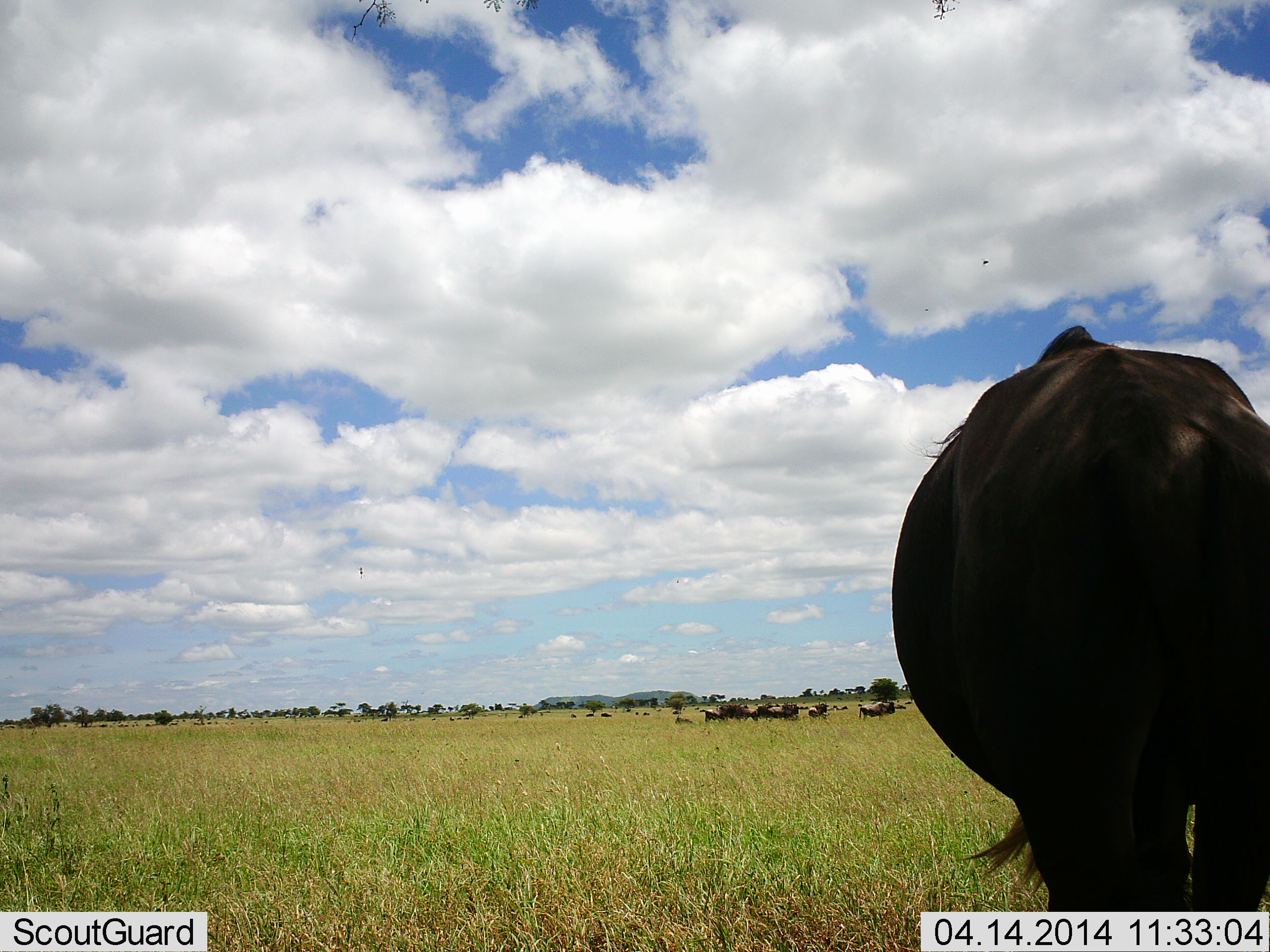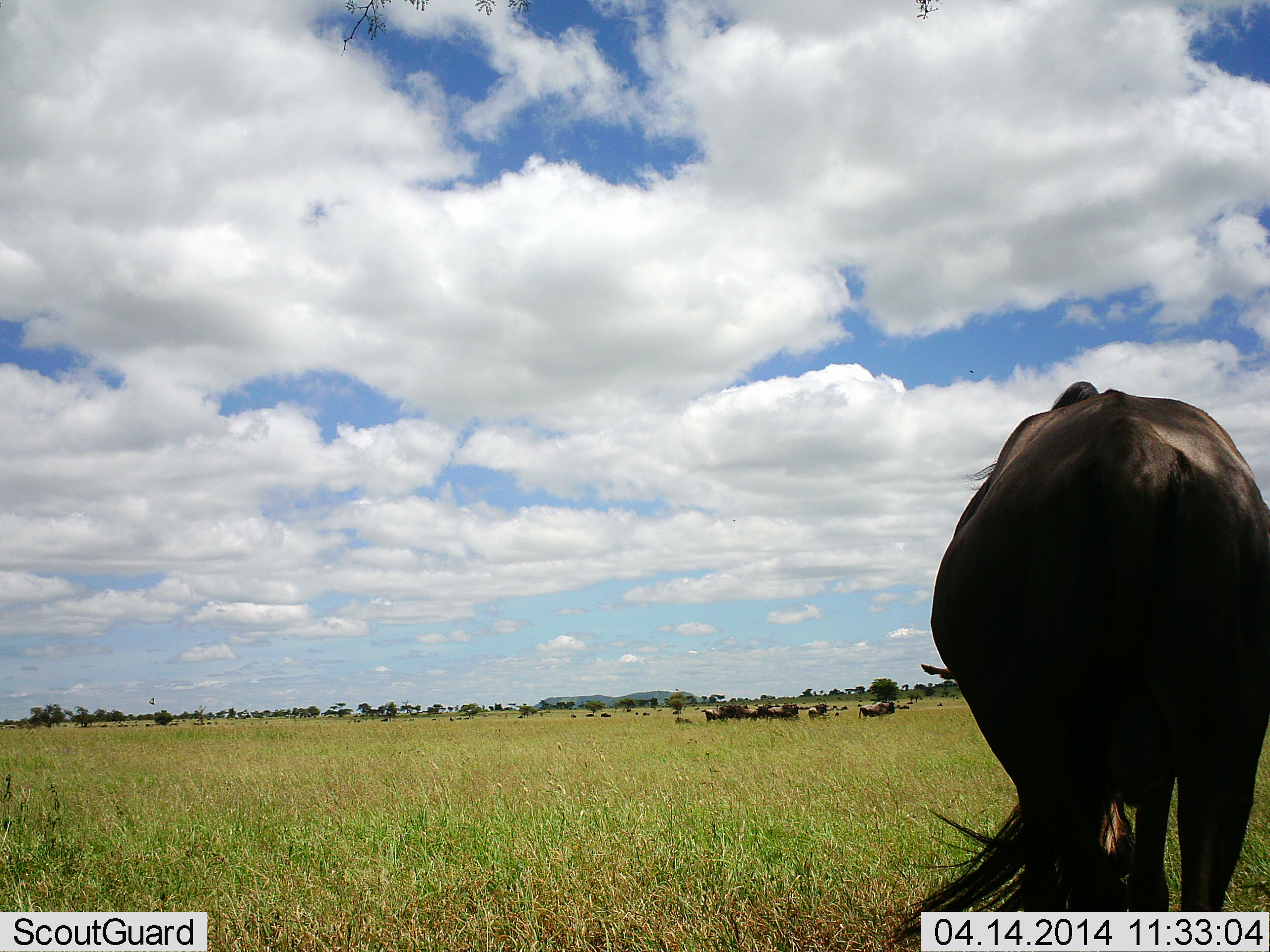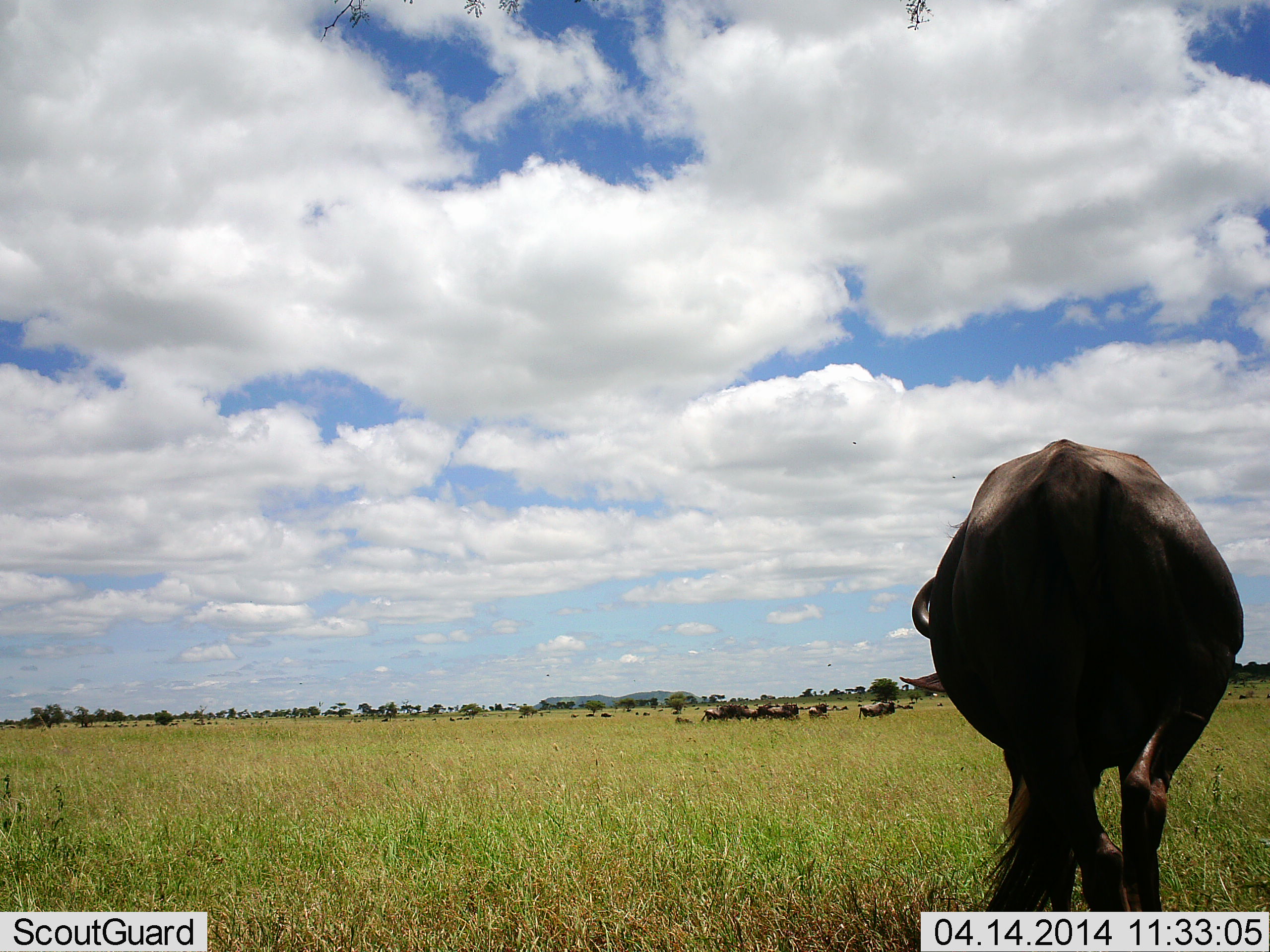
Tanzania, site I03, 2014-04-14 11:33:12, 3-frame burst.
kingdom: Animalia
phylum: Chordata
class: Mammalia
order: Artiodactyla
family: Bovidae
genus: Connochaetes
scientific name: Connochaetes taurinus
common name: blue wildebeest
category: wildebeest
Wildebeest (blue wildebeest) (Connochaetes taurinus), count 11-50. Behavior (volunteer vote fractions): standing 46%, resting 12%, moving 67%, interacting 0%. Young present (vote fraction): 0%. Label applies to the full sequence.